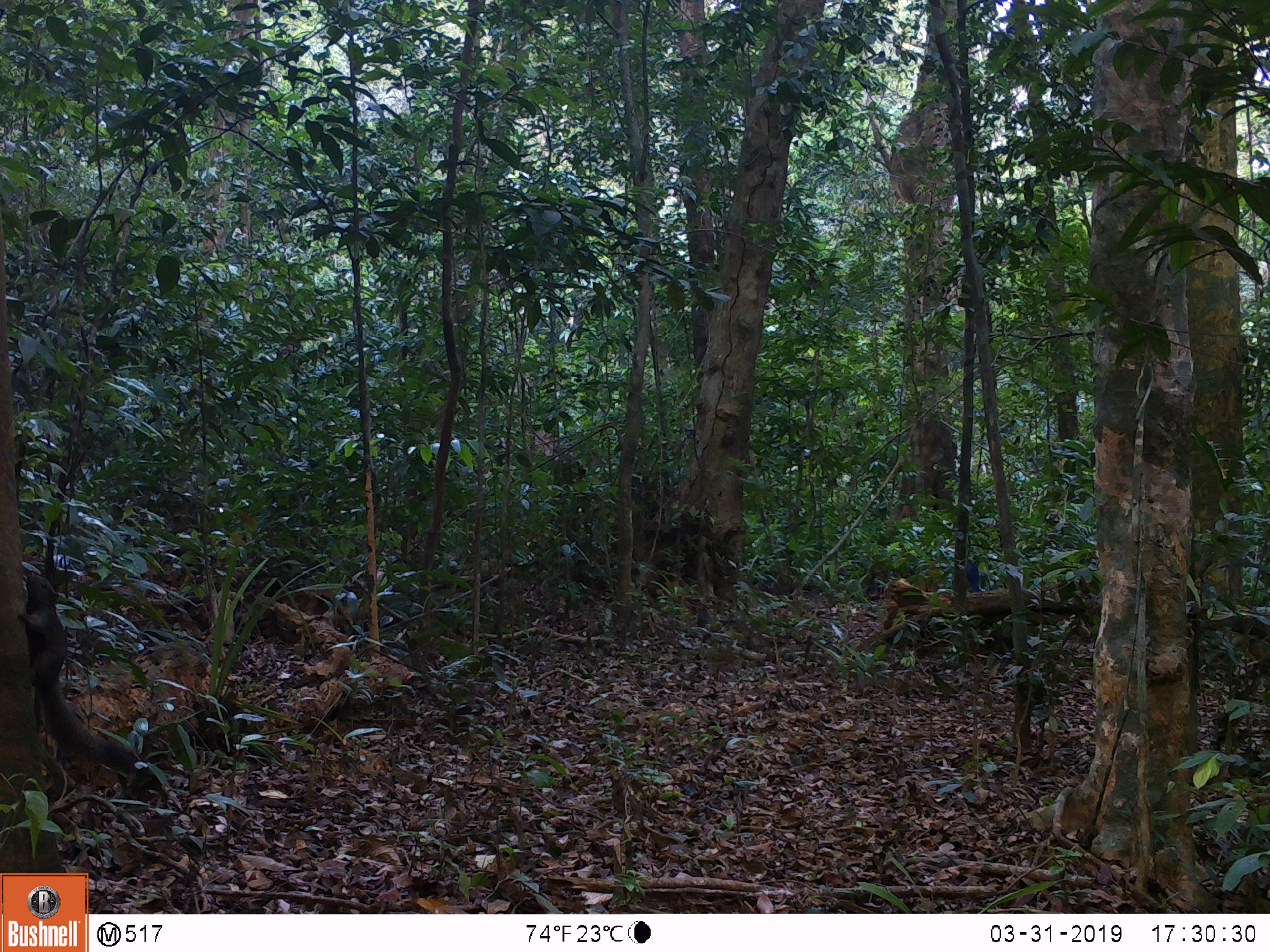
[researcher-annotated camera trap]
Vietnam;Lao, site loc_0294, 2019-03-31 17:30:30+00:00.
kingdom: Animalia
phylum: Chordata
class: Mammalia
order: Rodentia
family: Sciuridae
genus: Callosciurus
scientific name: Callosciurus erythraeus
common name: pallas's squirrel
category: pallass squirrel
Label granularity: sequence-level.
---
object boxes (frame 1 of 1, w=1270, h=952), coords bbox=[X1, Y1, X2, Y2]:
pallass squirrel: bbox=[17, 573, 140, 775]